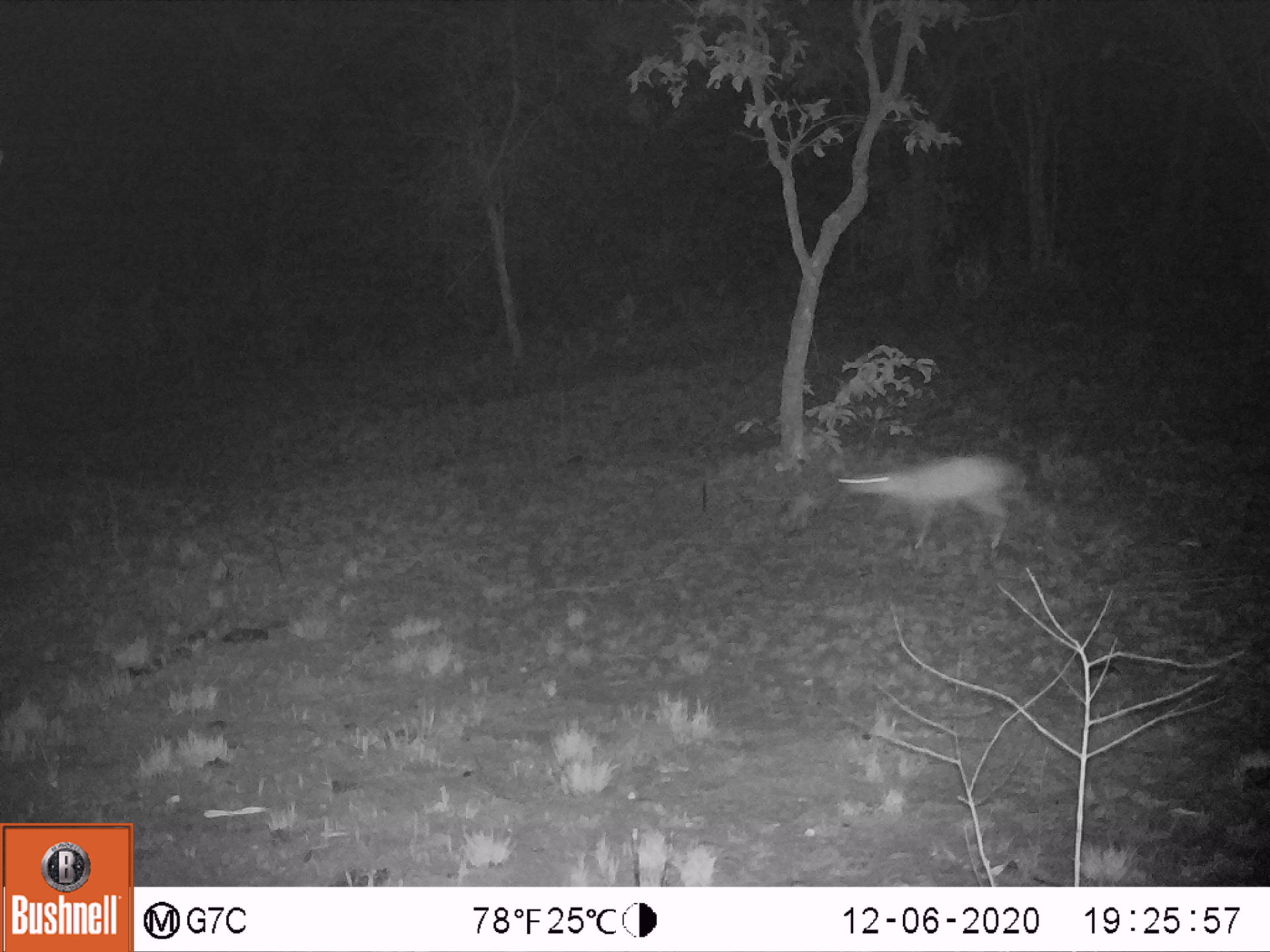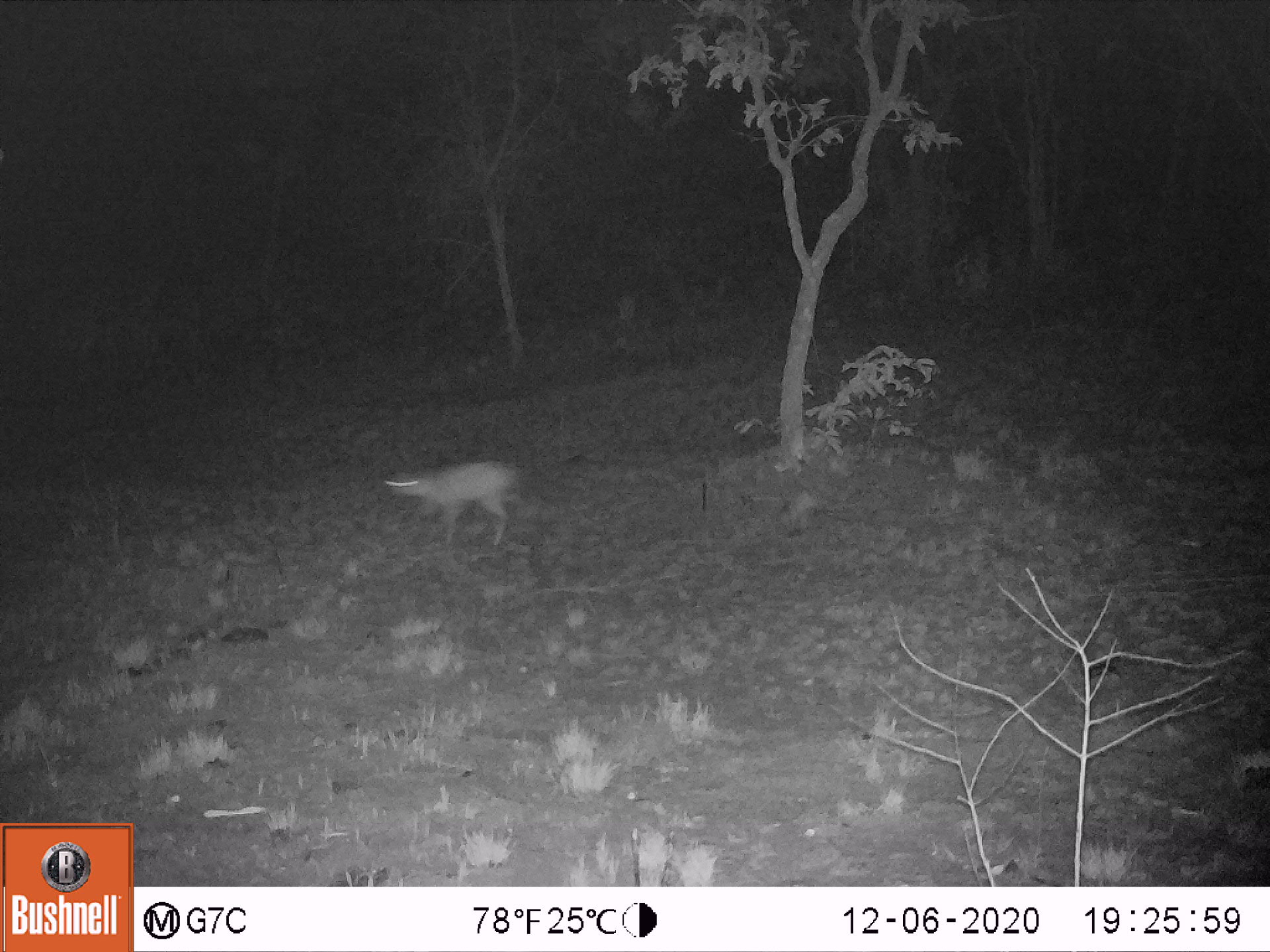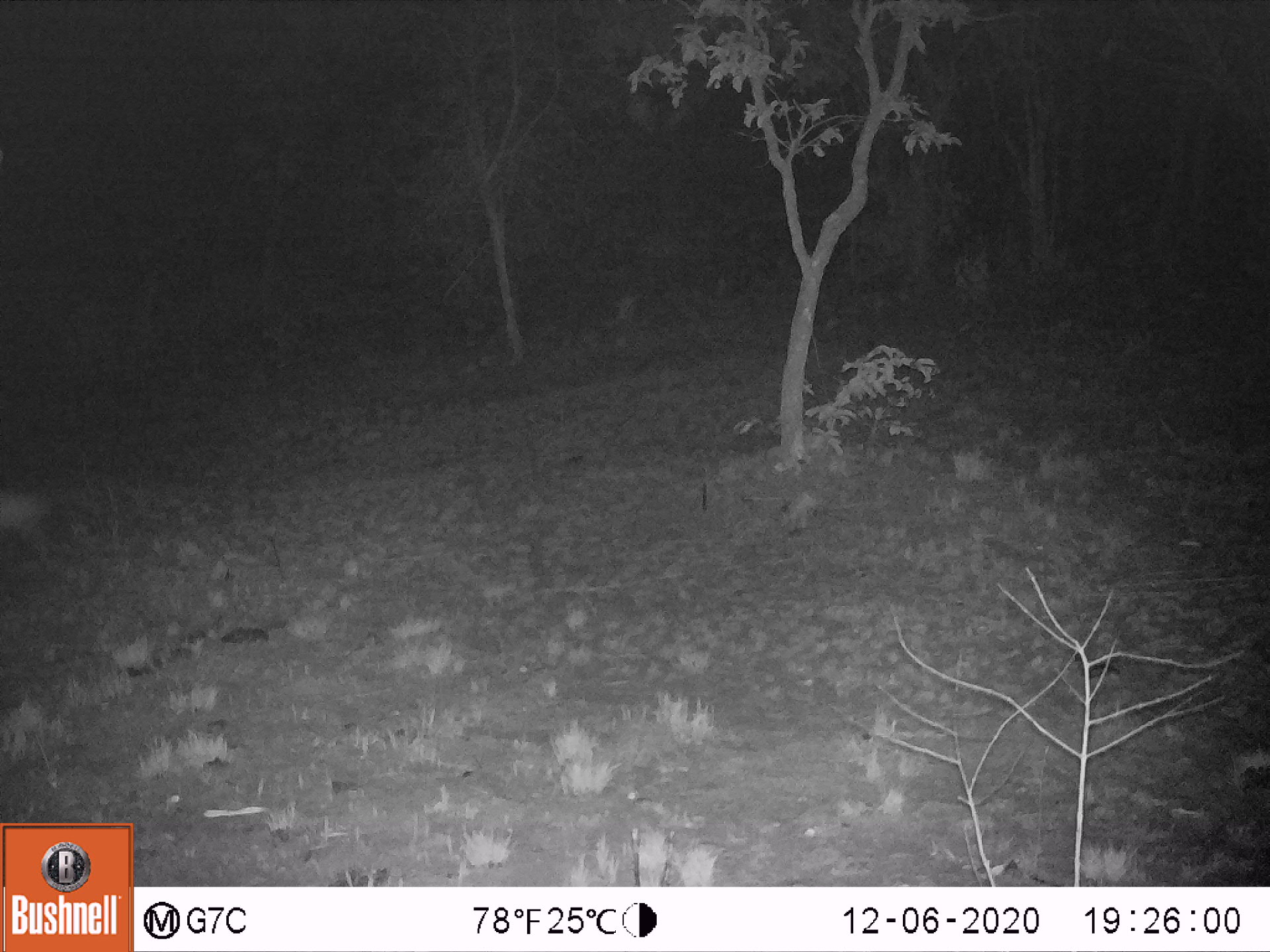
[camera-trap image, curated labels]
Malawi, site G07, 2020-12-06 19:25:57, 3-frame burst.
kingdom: Animalia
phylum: Chordata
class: Mammalia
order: Artiodactyla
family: Bovidae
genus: Oreotragus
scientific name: Oreotragus oreotragus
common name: klipspringer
Klipspringer (Oreotragus oreotragus), count 1.